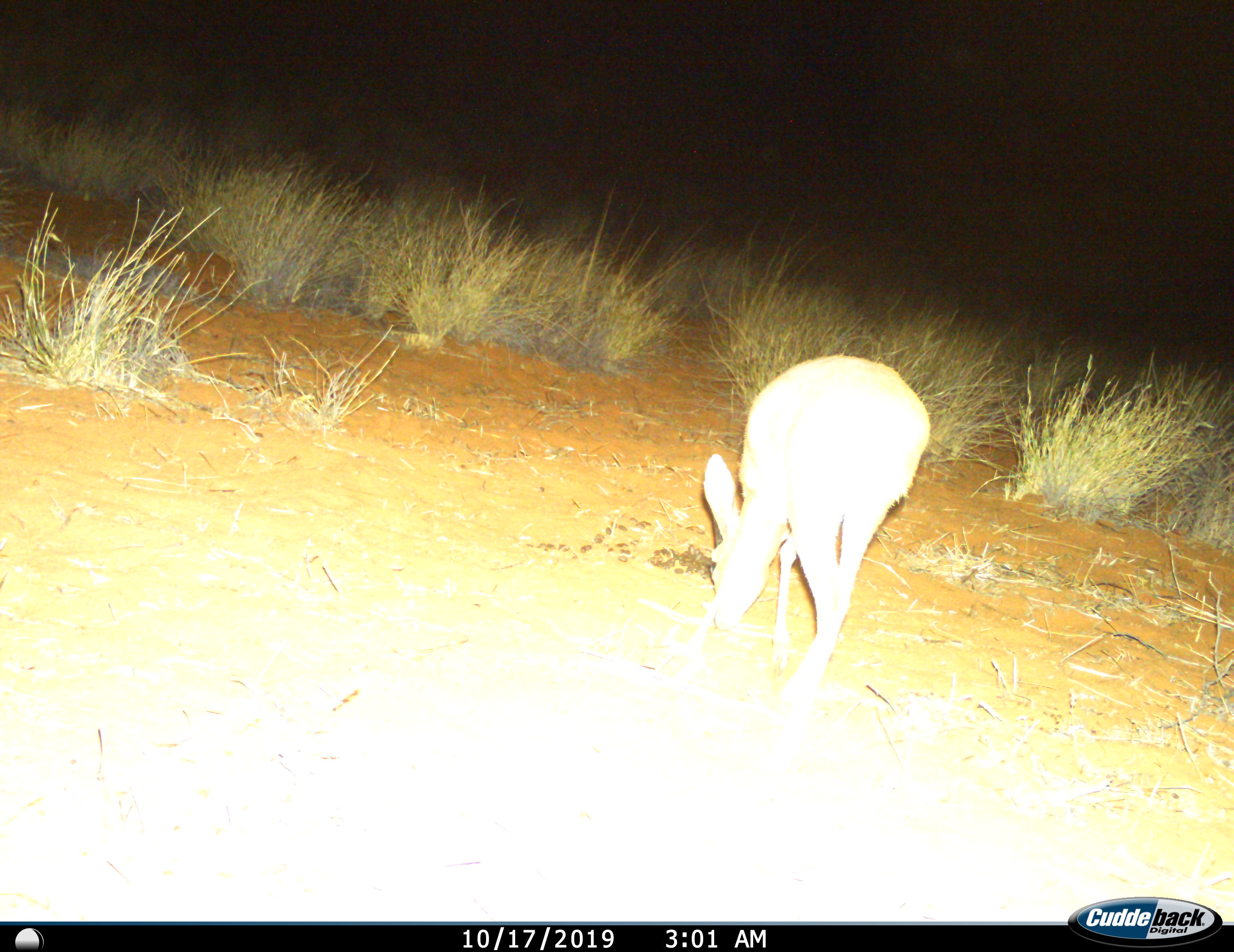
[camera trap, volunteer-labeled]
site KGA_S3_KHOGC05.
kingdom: Animalia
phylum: Chordata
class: Mammalia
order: Artiodactyla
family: Bovidae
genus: Raphicerus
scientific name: Raphicerus campestris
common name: steenbok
Steenbok (Raphicerus campestris), count 1. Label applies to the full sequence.